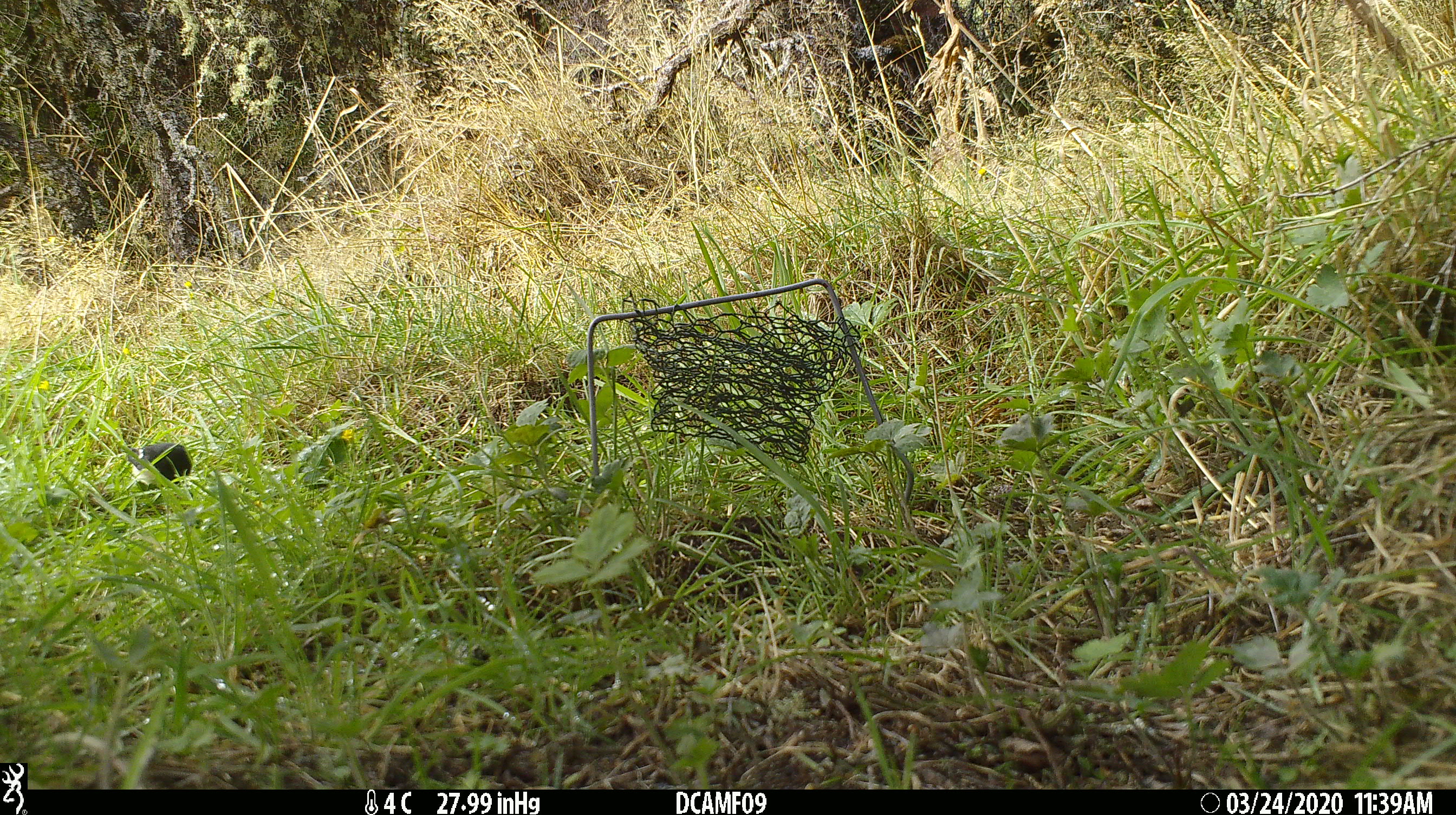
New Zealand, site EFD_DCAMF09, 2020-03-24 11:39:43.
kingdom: Animalia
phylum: Chordata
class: Aves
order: Passeriformes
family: Petroicidae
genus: Petroica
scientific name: Petroica macrocephala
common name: tomtit